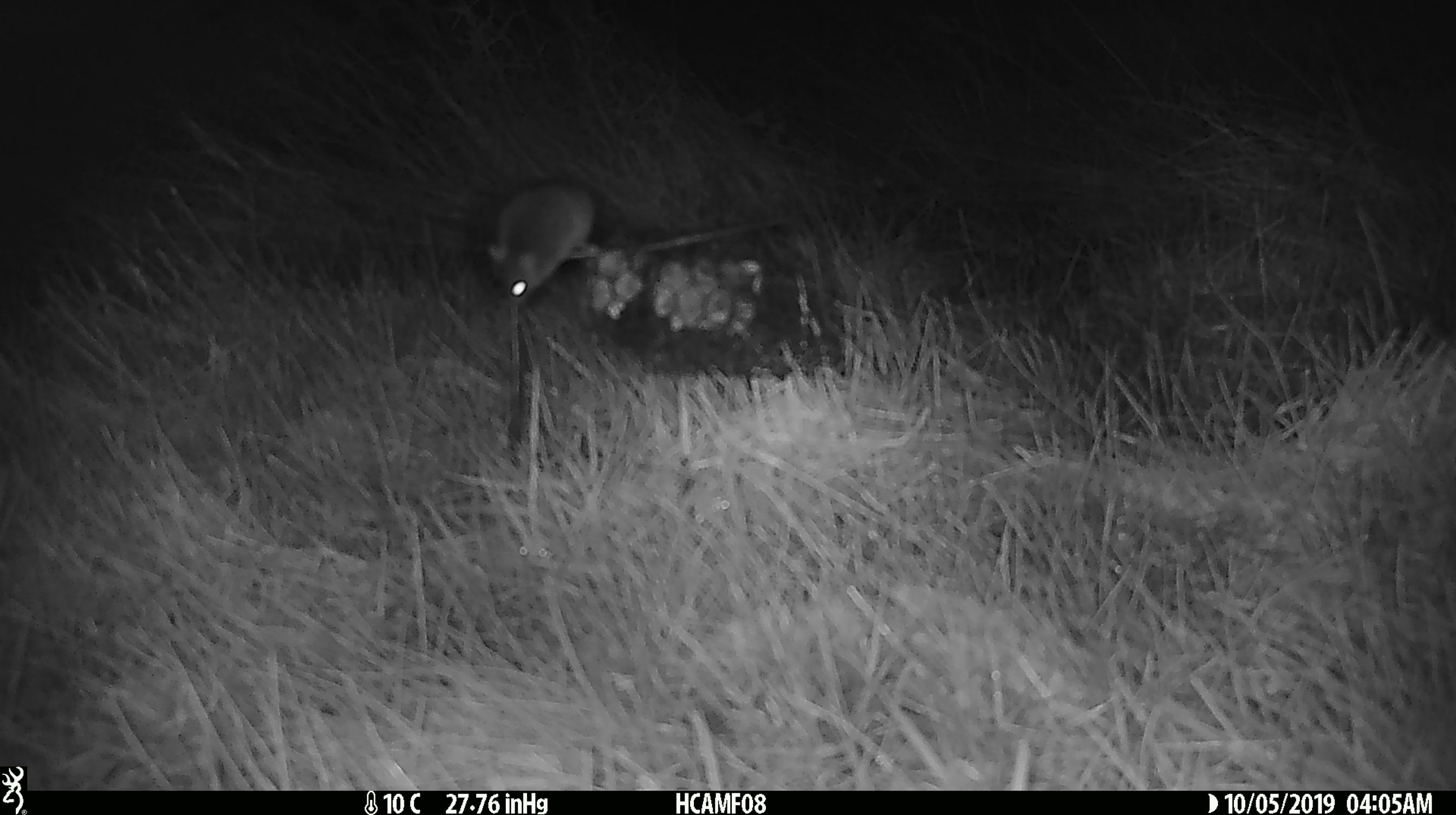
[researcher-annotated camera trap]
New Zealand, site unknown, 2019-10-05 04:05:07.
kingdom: Animalia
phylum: Chordata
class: Mammalia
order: Rodentia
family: Muridae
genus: Mus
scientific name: Mus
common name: mouse